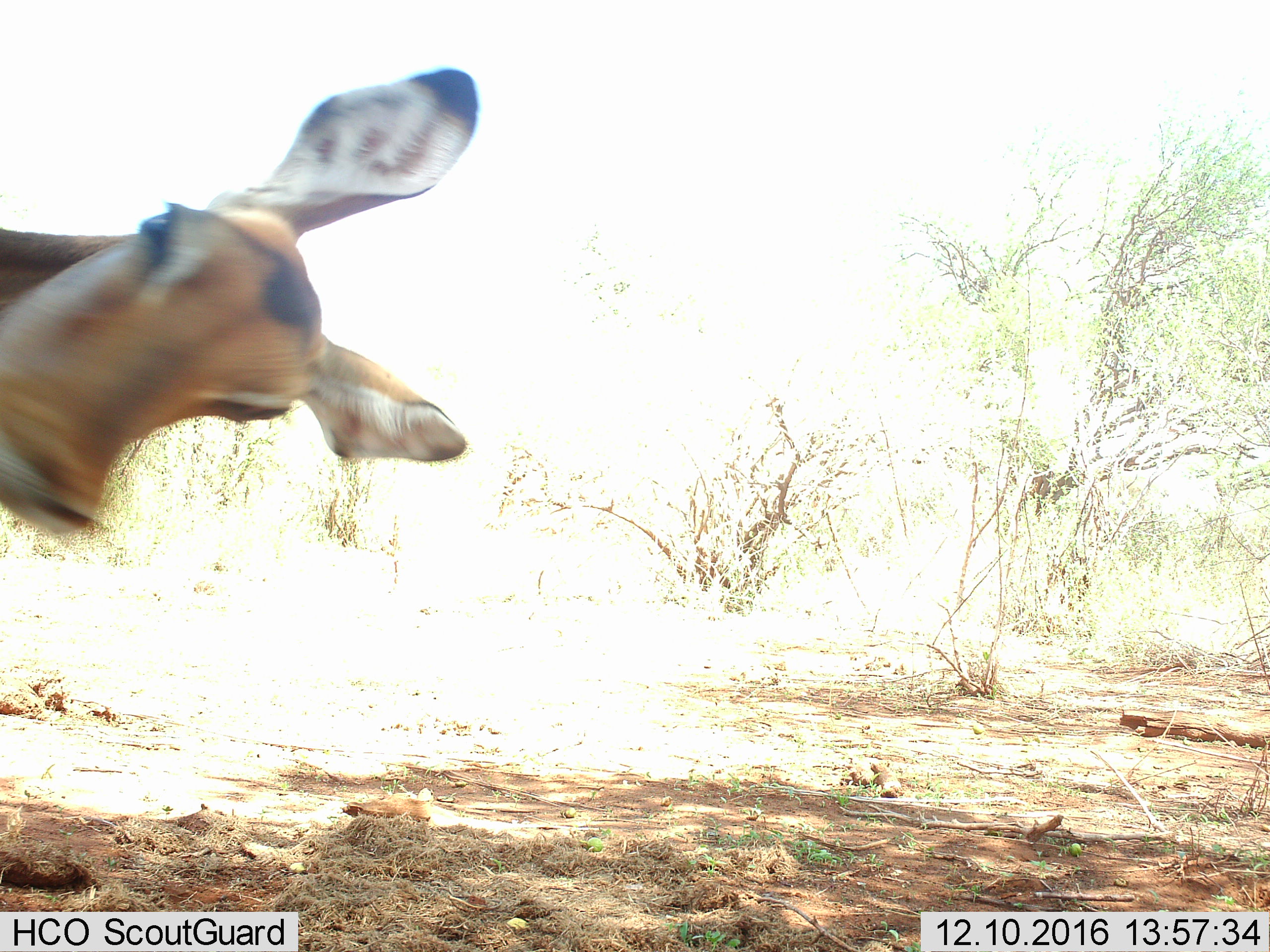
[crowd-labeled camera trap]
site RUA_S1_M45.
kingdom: Animalia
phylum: Chordata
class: Mammalia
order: Artiodactyla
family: Bovidae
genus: Aepyceros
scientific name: Aepyceros melampus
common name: impala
Impala (Aepyceros melampus), count 1. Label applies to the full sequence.